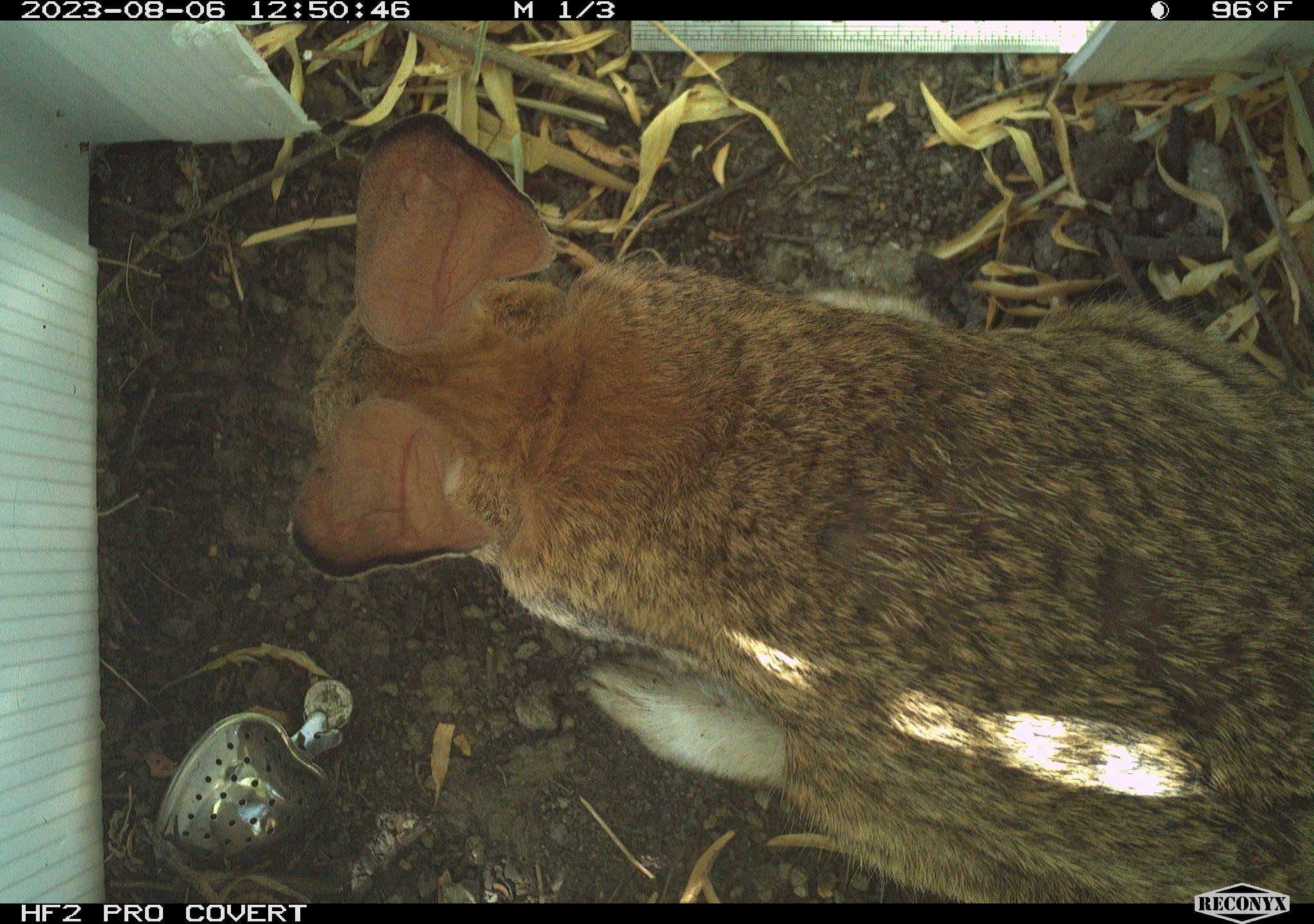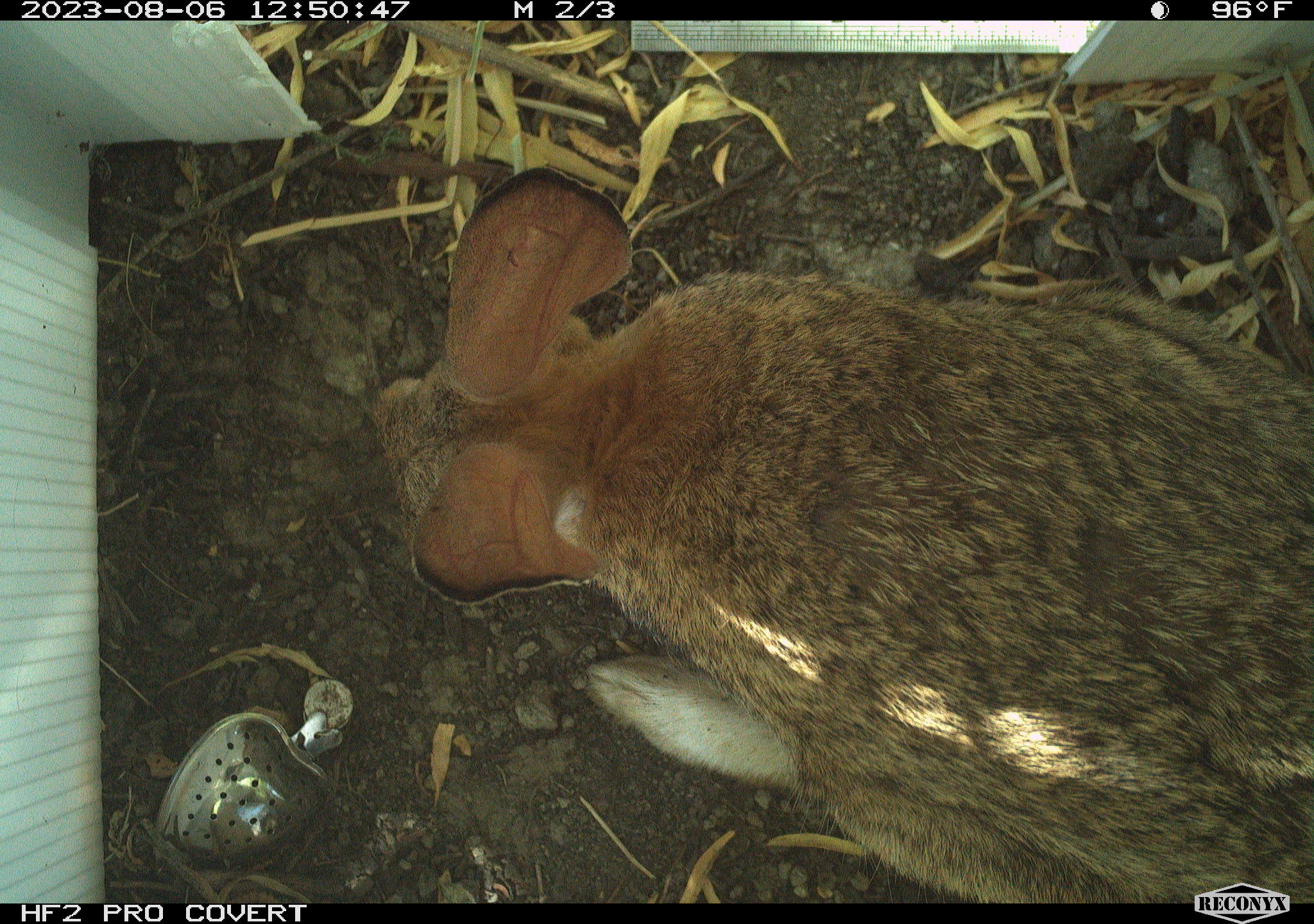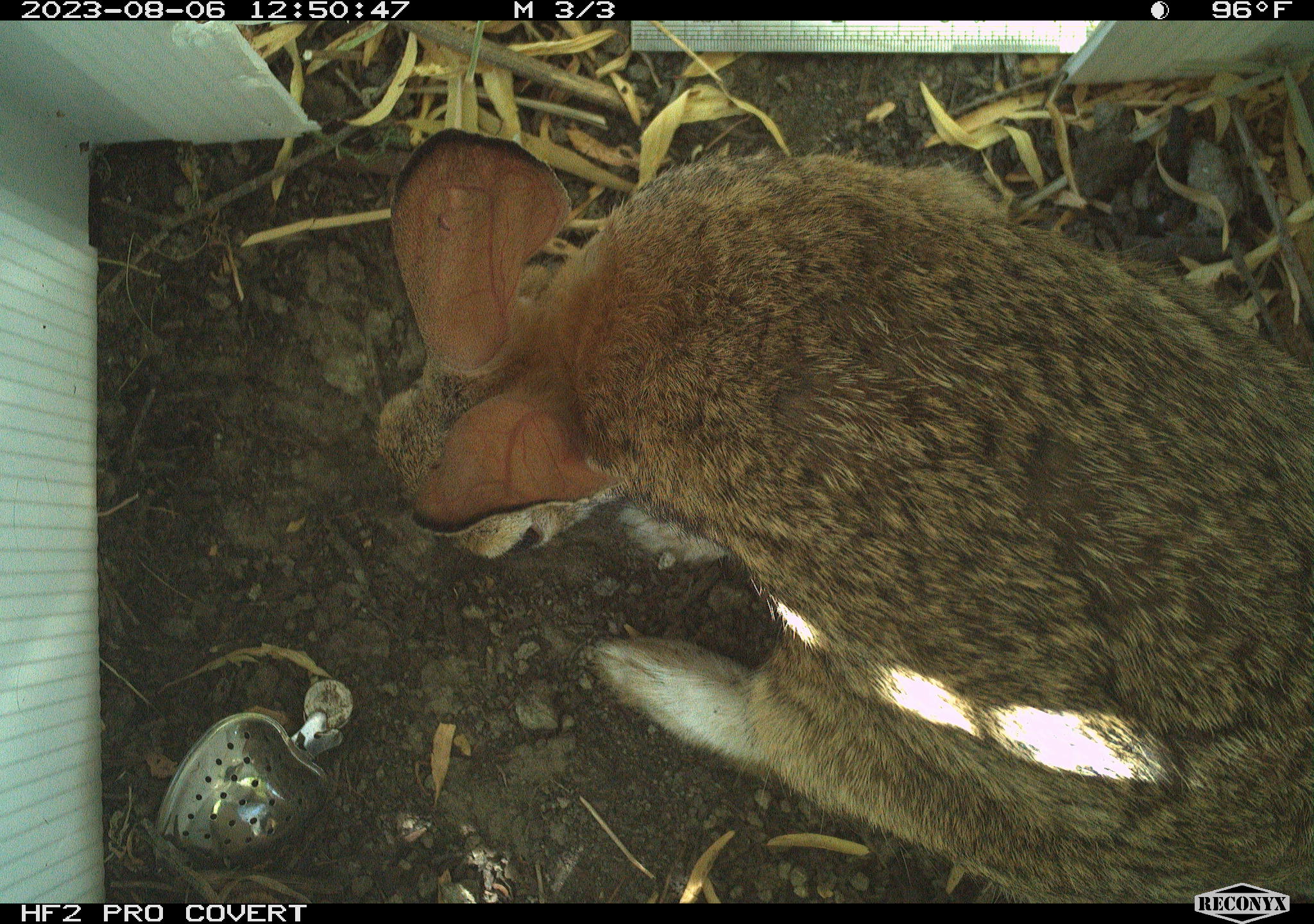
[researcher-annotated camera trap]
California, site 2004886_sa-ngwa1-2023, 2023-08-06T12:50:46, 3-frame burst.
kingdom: Animalia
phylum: Chordata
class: Mammalia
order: Lagomorpha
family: Leporidae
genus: Sylvilagus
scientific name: Sylvilagus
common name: cottontail rabbits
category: sylvilagus species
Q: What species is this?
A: Sylvilagus species (cottontail rabbits) (Sylvilagus).